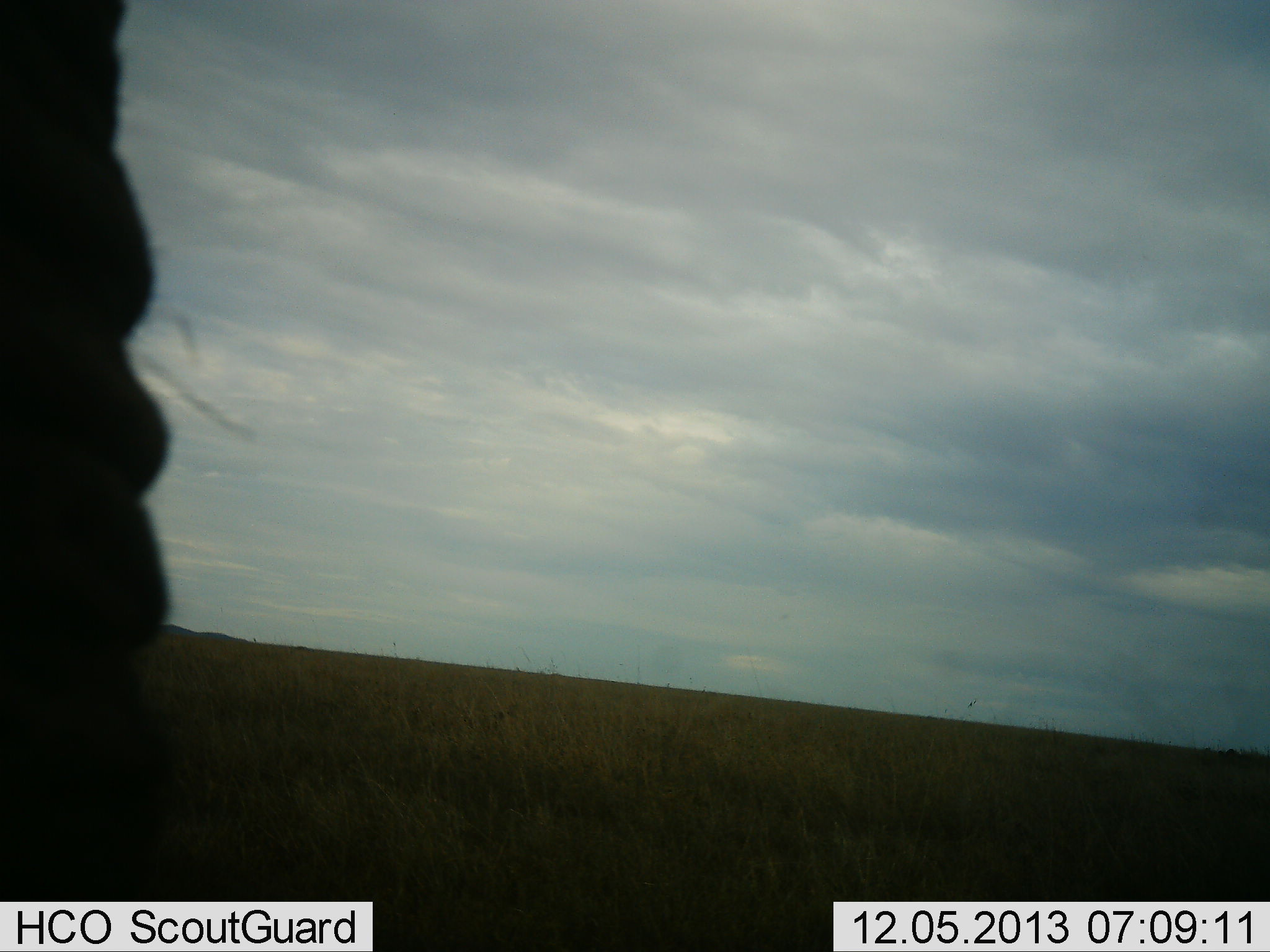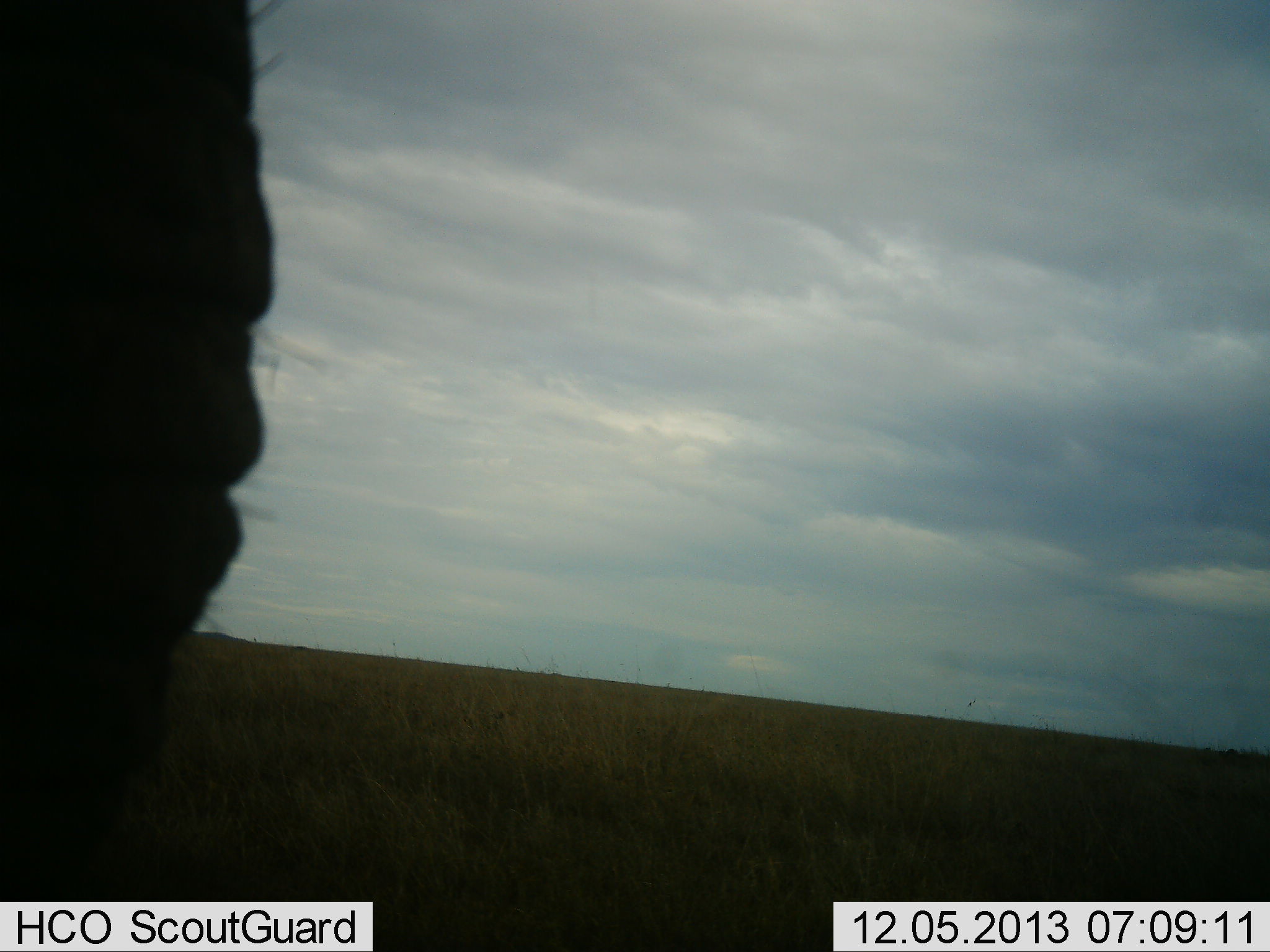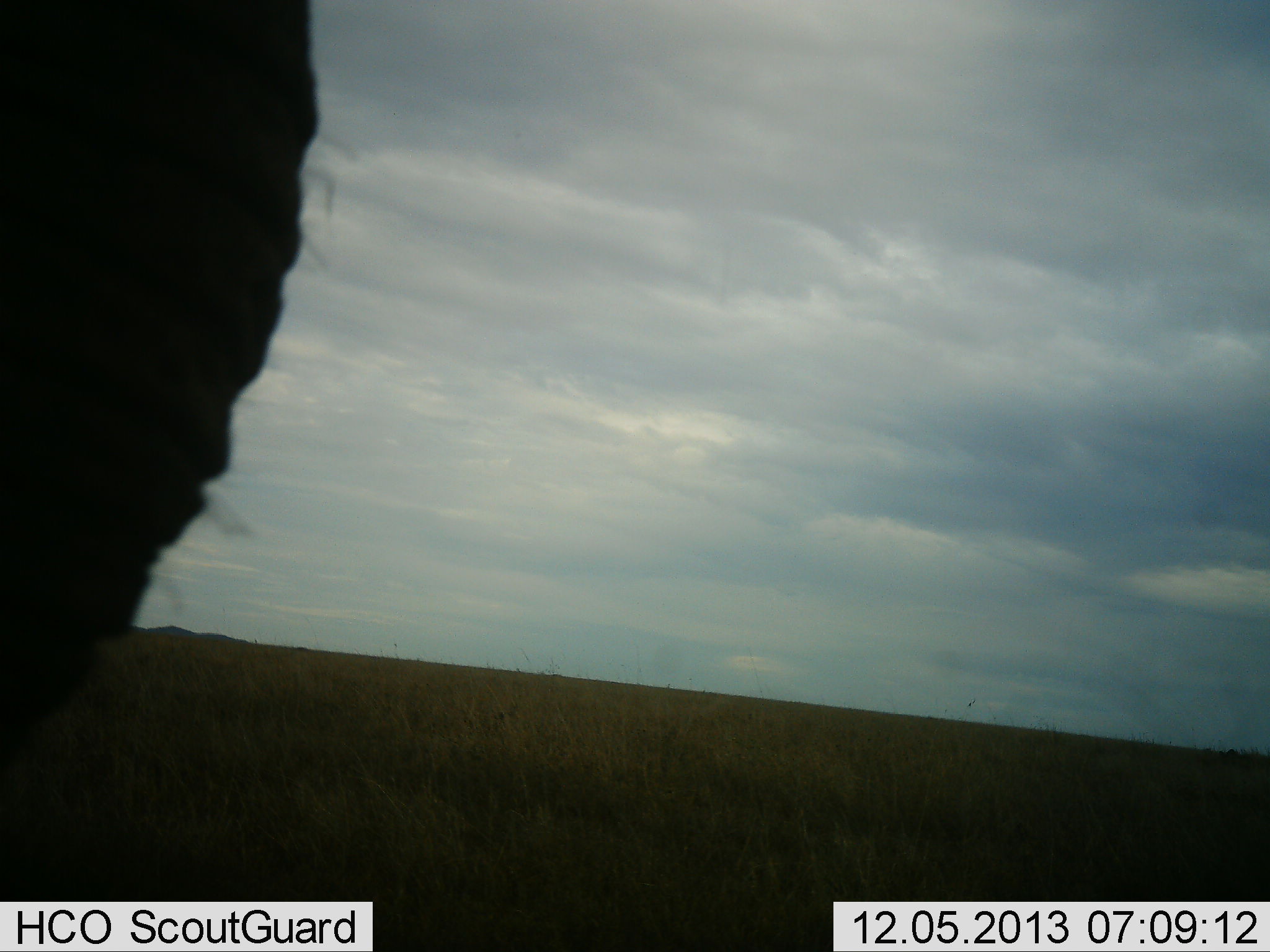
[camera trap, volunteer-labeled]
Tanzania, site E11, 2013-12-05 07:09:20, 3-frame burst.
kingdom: Animalia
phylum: Chordata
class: Mammalia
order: Proboscidea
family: Elephantidae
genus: Loxodonta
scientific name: Loxodonta africana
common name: african bush elephant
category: elephant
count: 1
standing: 90%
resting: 0%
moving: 10%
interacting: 0%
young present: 0%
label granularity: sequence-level